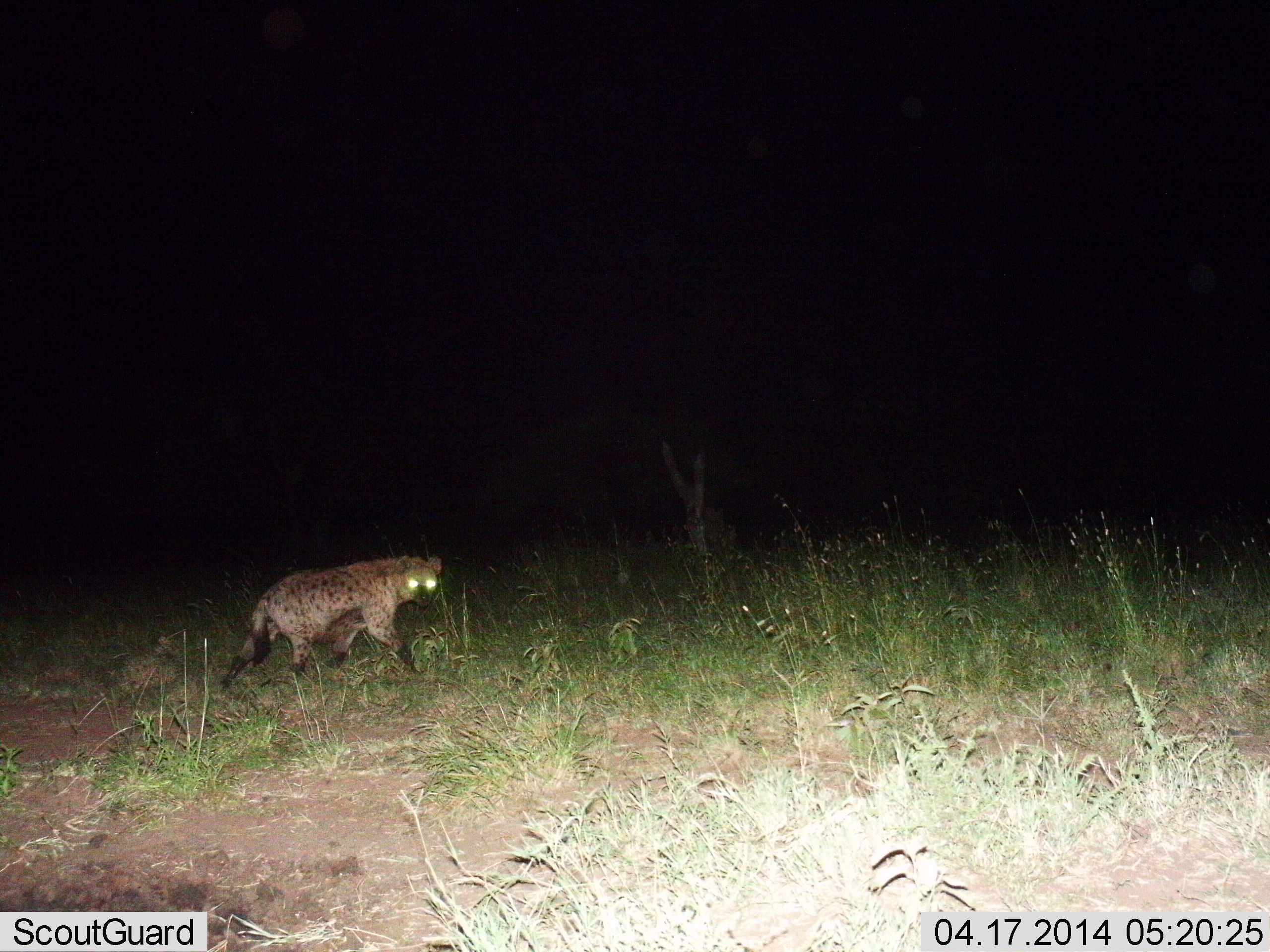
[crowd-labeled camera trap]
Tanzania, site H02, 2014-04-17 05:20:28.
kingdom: Animalia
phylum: Chordata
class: Mammalia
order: Carnivora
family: Hyaenidae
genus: Crocuta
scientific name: Crocuta crocuta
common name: spotted hyena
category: hyenaspotted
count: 1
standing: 10%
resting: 0%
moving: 90%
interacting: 0%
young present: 0%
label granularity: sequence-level